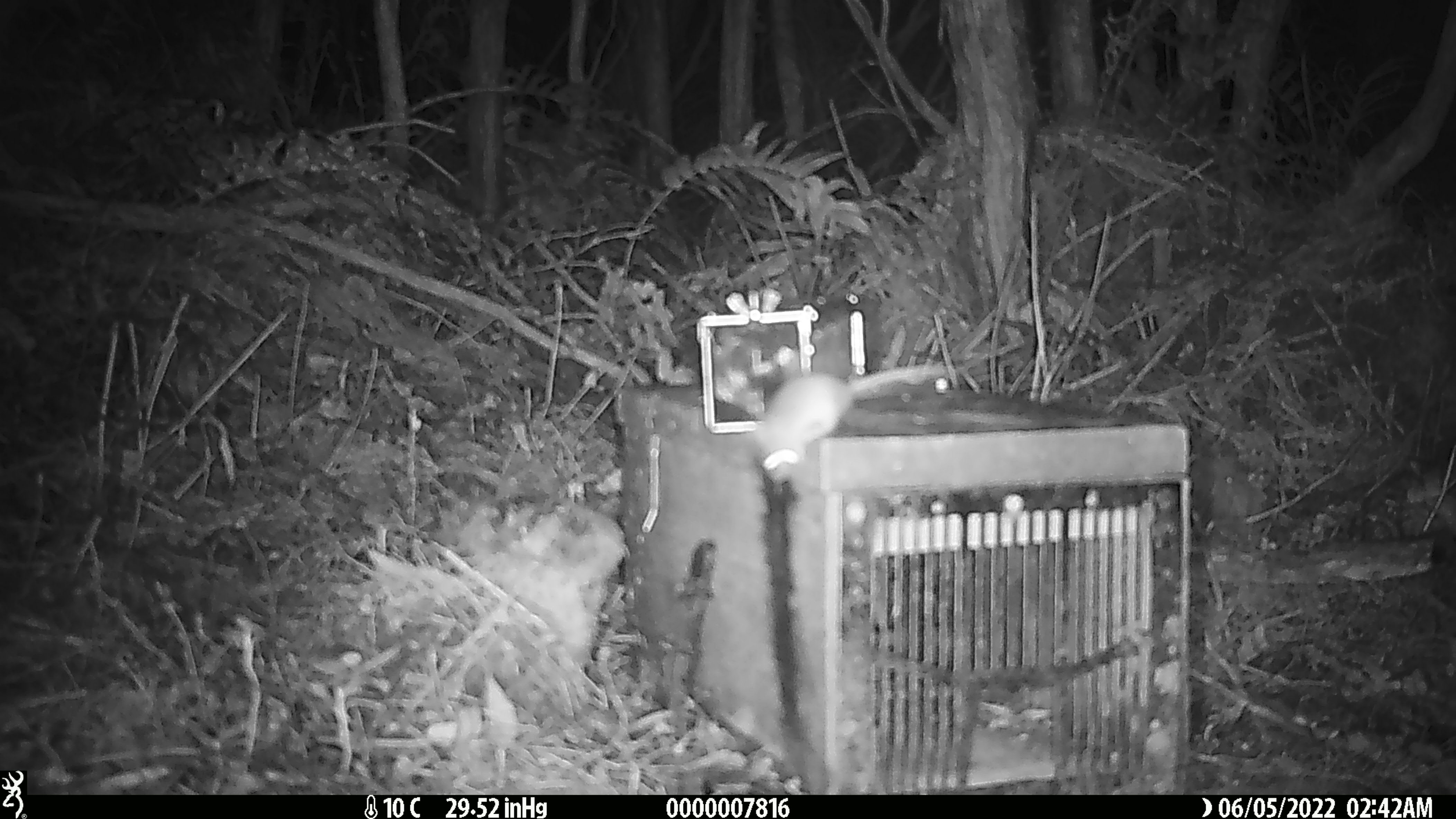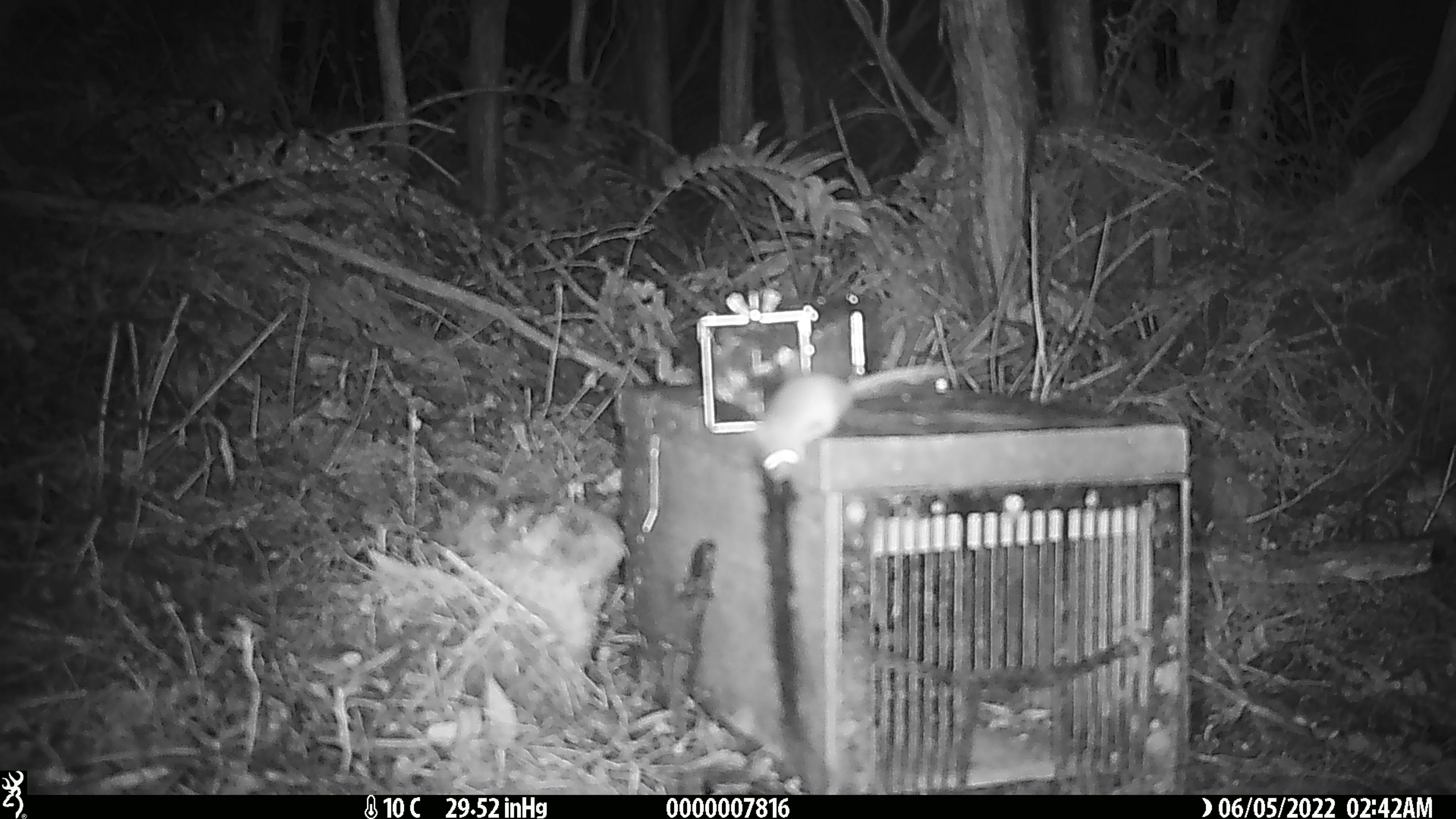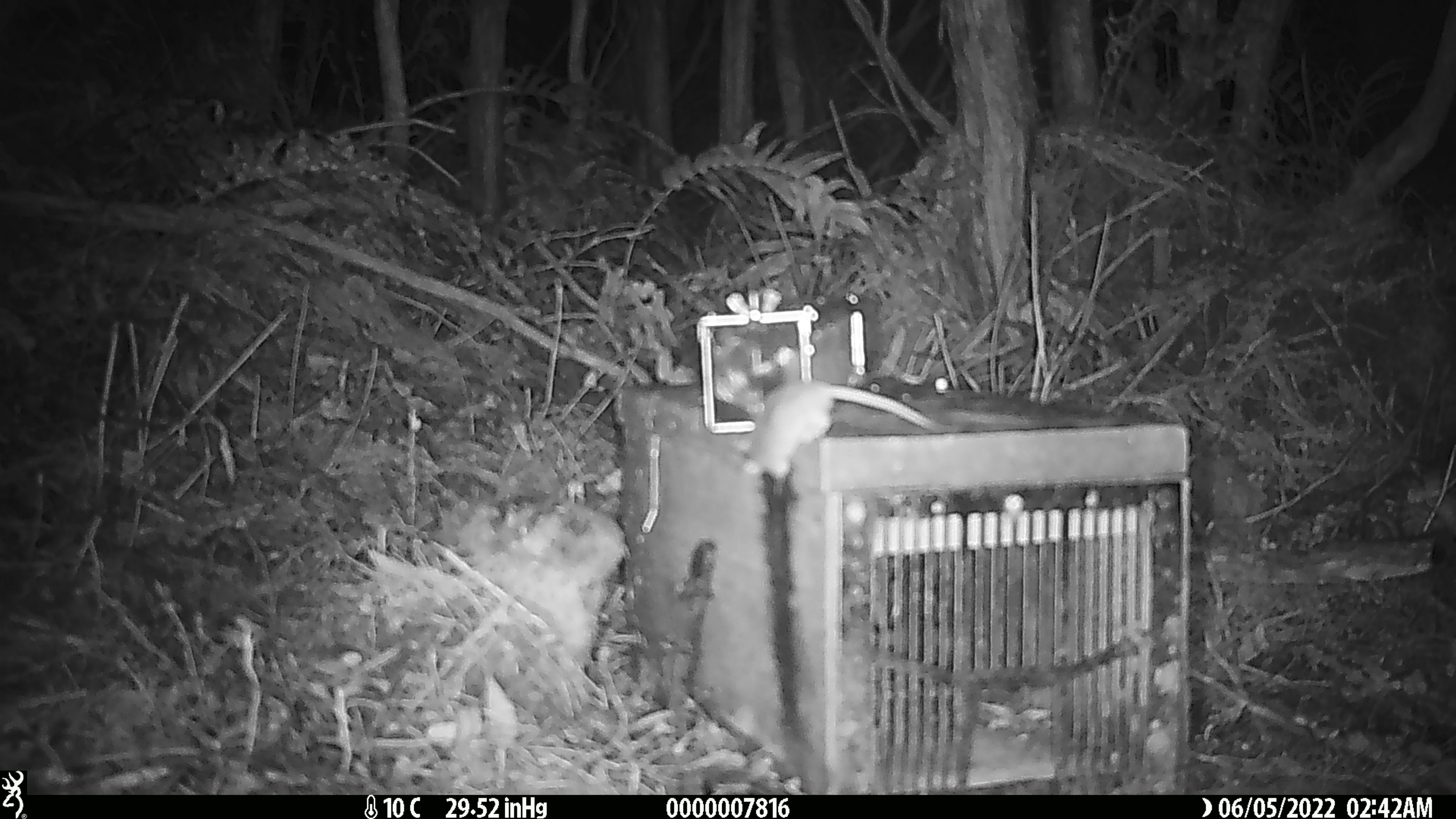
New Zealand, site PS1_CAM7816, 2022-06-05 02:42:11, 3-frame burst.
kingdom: Animalia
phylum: Chordata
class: Mammalia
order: Rodentia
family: Muridae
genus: Mus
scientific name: Mus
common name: mouse